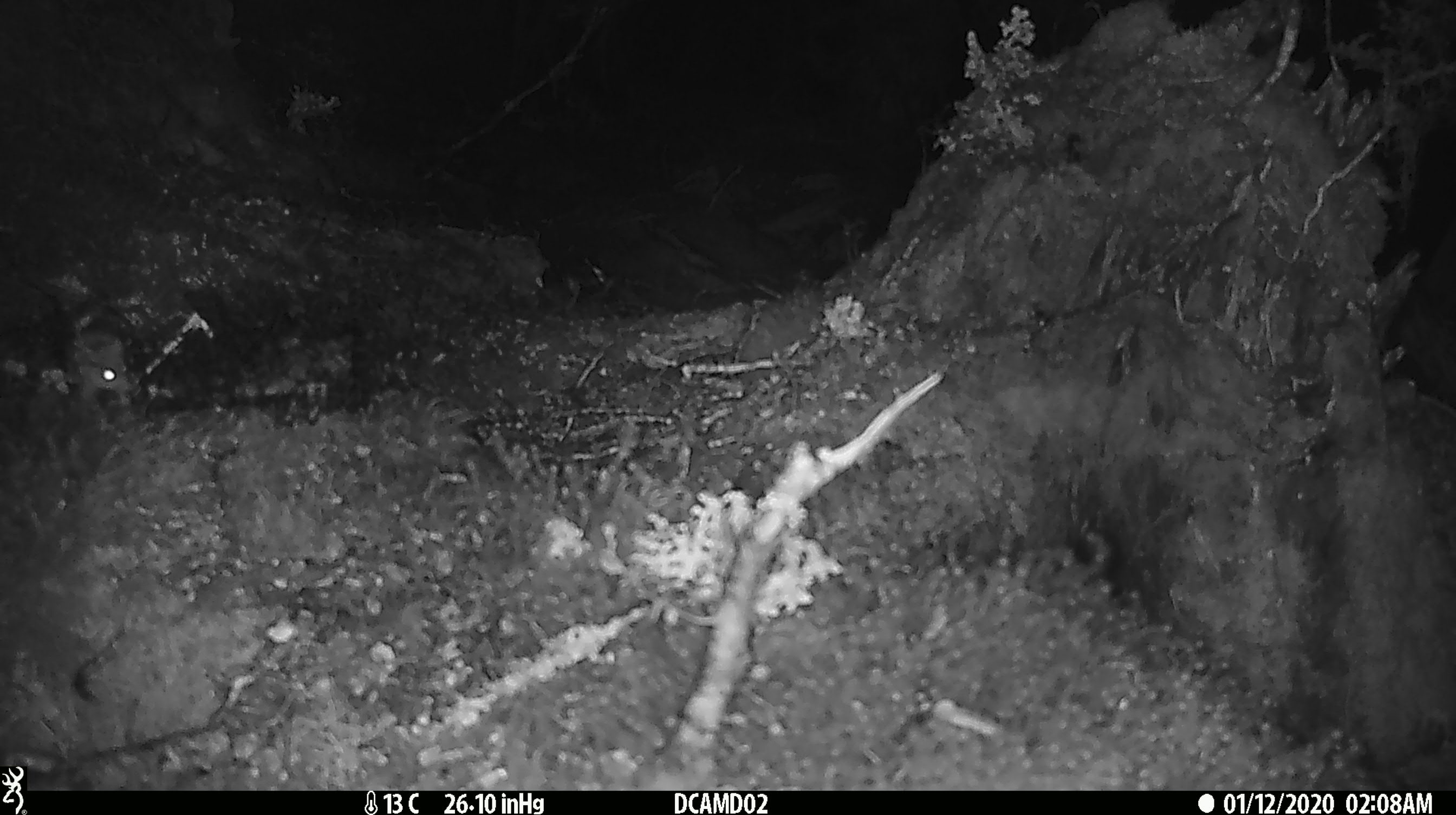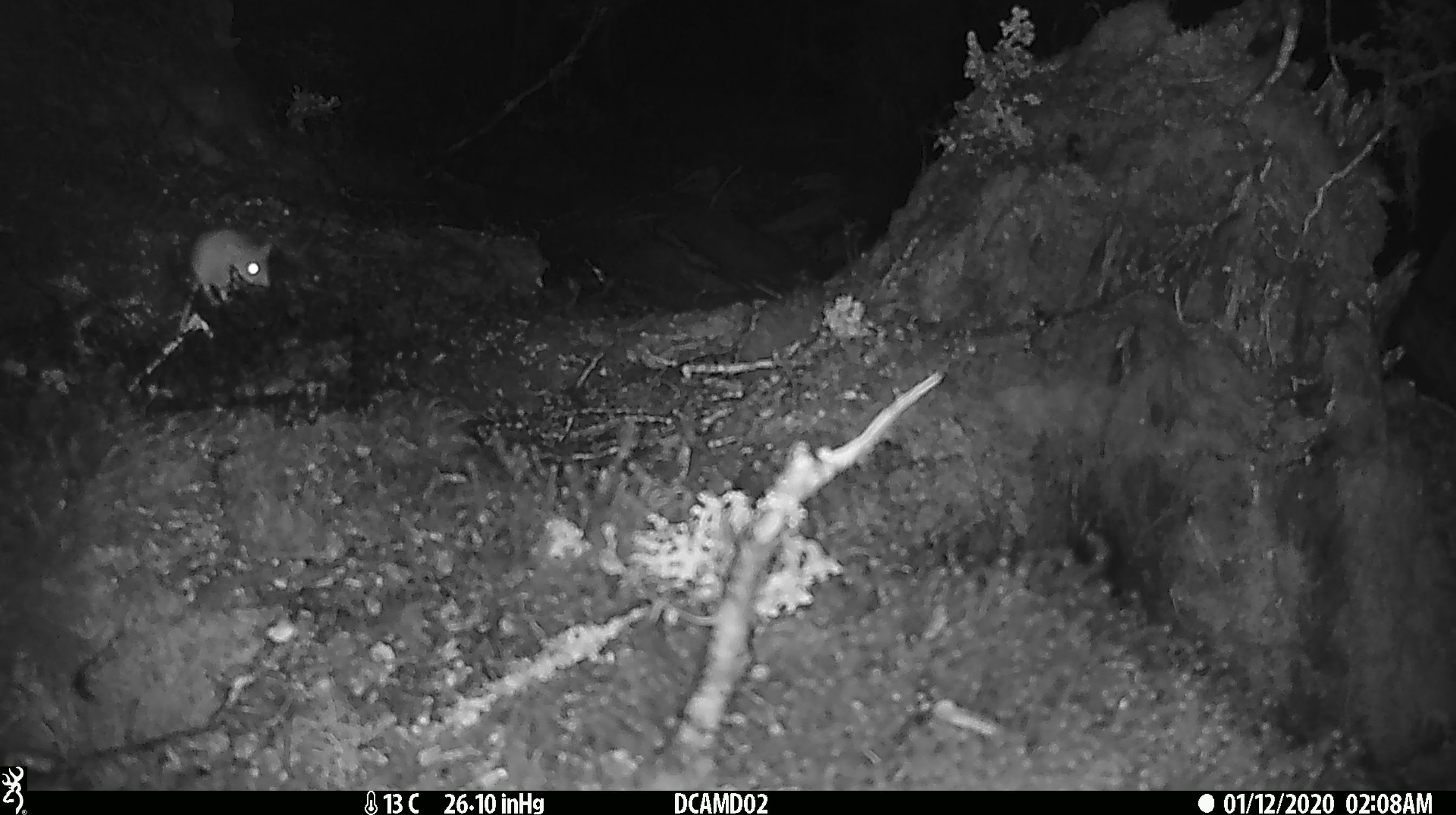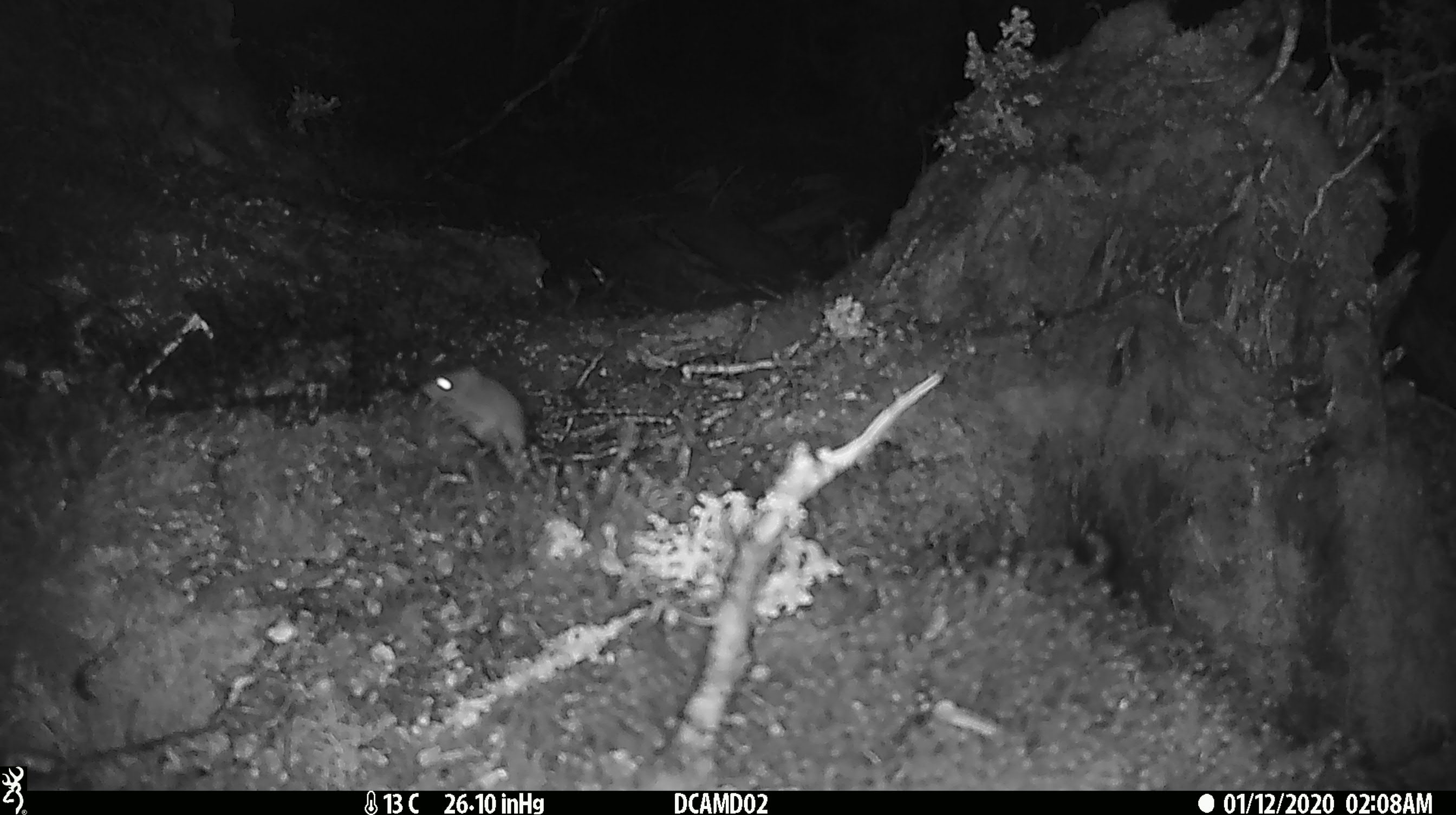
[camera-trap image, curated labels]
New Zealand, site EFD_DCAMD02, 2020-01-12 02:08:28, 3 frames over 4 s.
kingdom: Animalia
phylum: Chordata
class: Mammalia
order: Rodentia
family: Muridae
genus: Mus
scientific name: Mus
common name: mouse